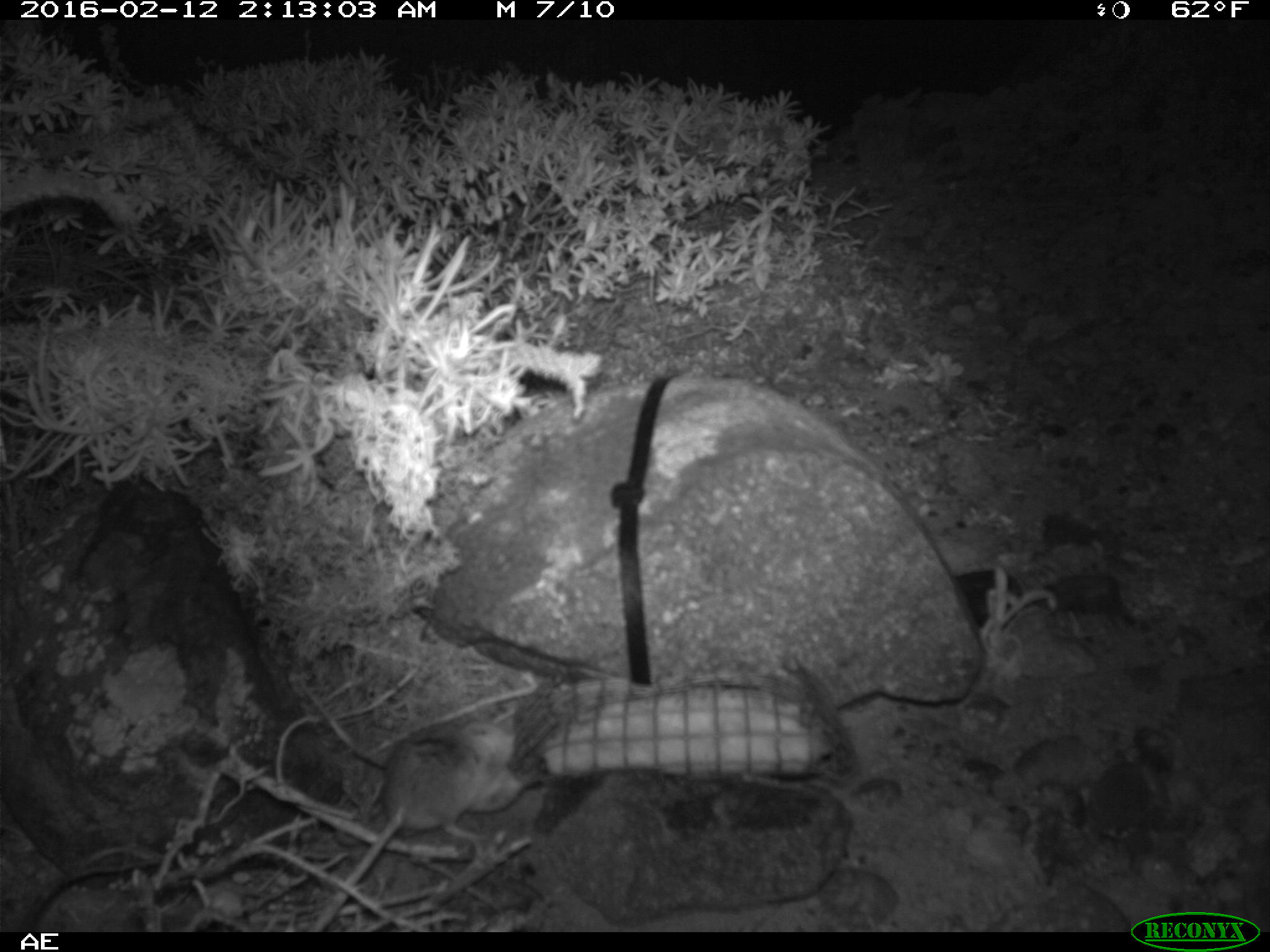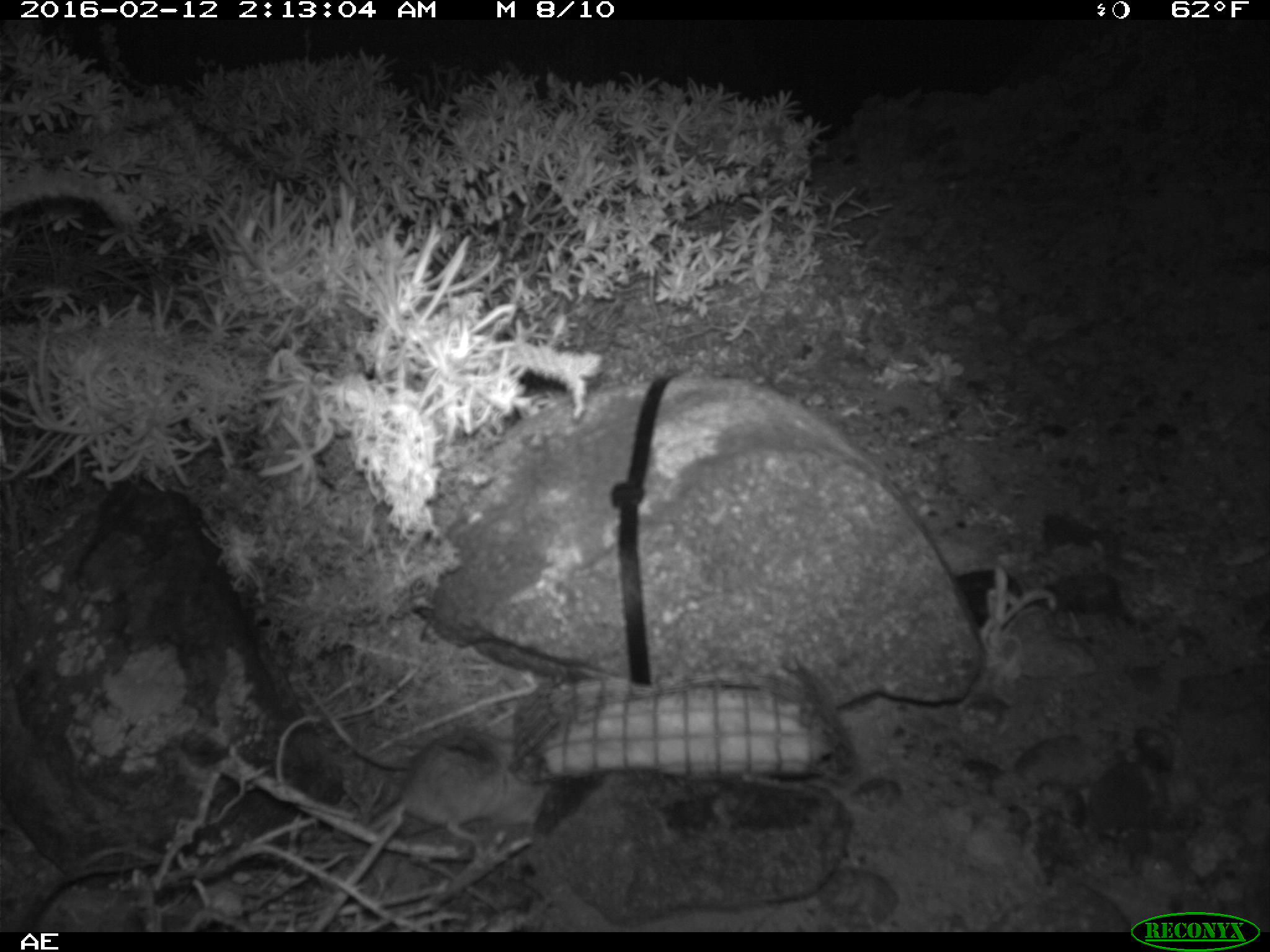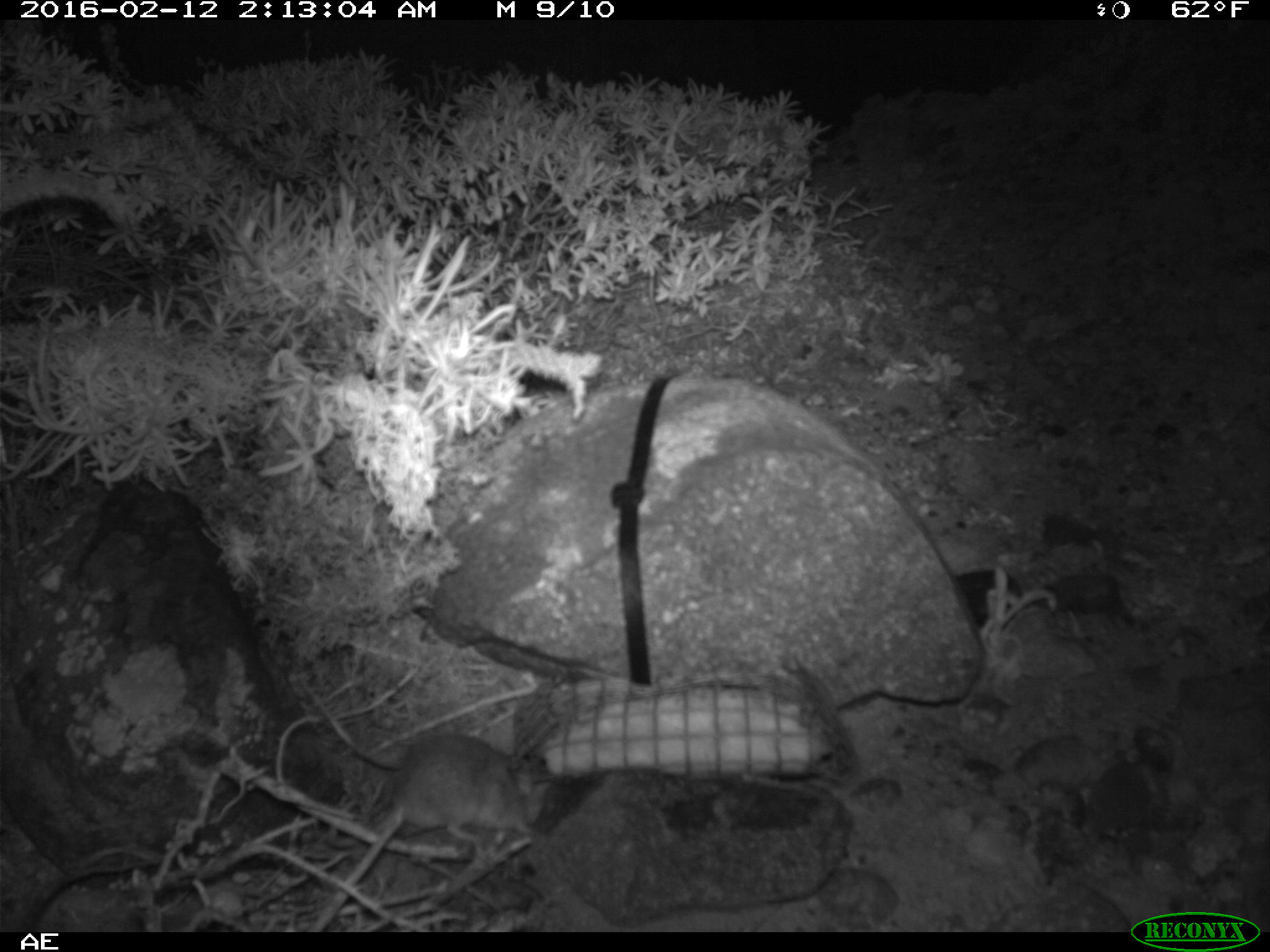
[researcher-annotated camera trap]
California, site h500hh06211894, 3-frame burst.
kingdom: Animalia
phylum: Chordata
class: Mammalia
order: Rodentia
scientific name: Rodentia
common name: rodent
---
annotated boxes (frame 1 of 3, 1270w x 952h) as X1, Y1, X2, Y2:
rodent: 306, 723, 525, 932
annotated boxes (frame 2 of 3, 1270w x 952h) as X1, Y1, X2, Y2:
rodent: 367, 738, 554, 847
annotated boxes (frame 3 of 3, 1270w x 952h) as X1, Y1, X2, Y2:
rodent: 306, 682, 553, 843